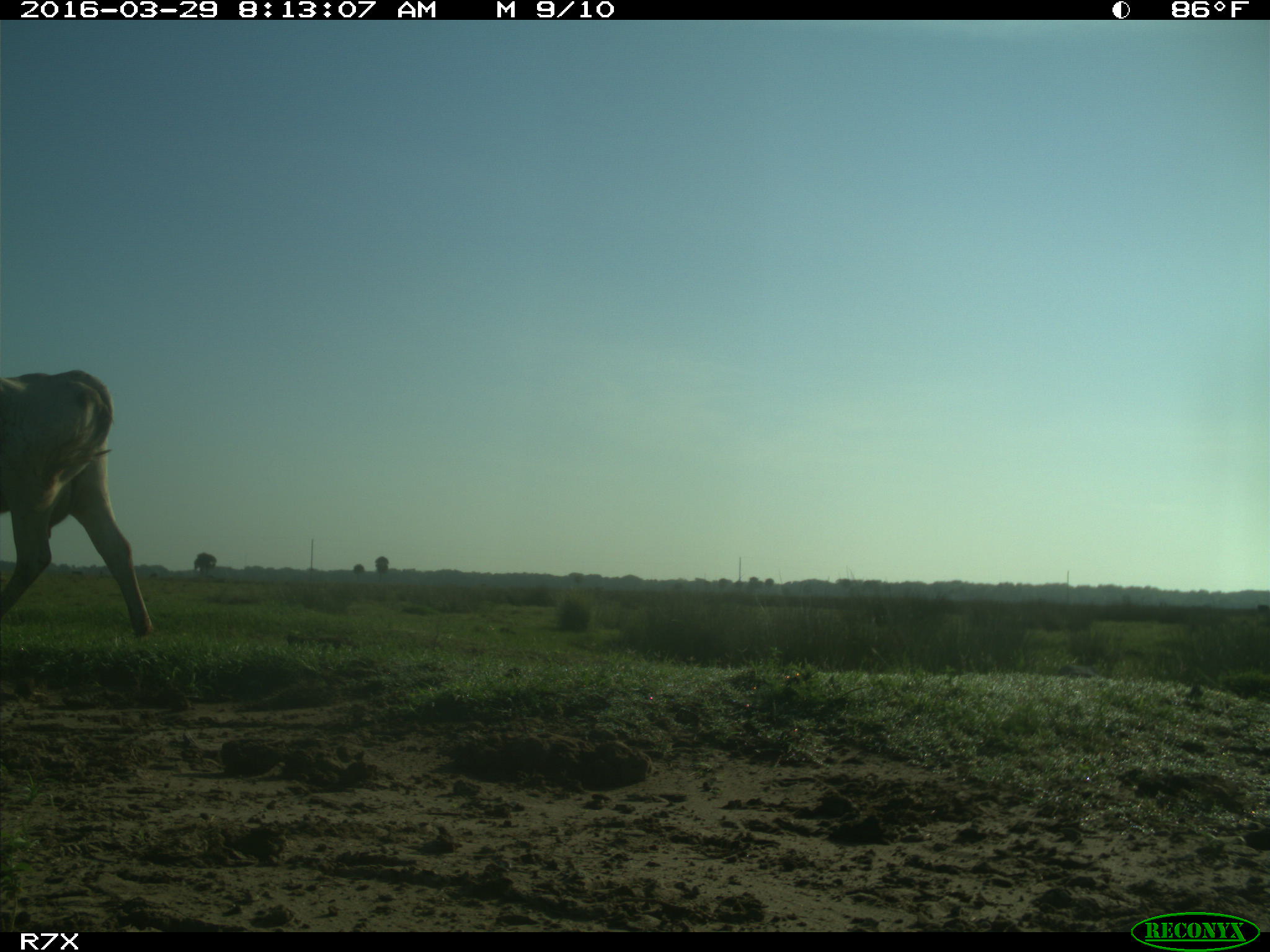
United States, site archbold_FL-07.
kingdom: Animalia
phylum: Chordata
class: Mammalia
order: Artiodactyla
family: Bovidae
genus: Bos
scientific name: Bos taurus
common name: domestic cow